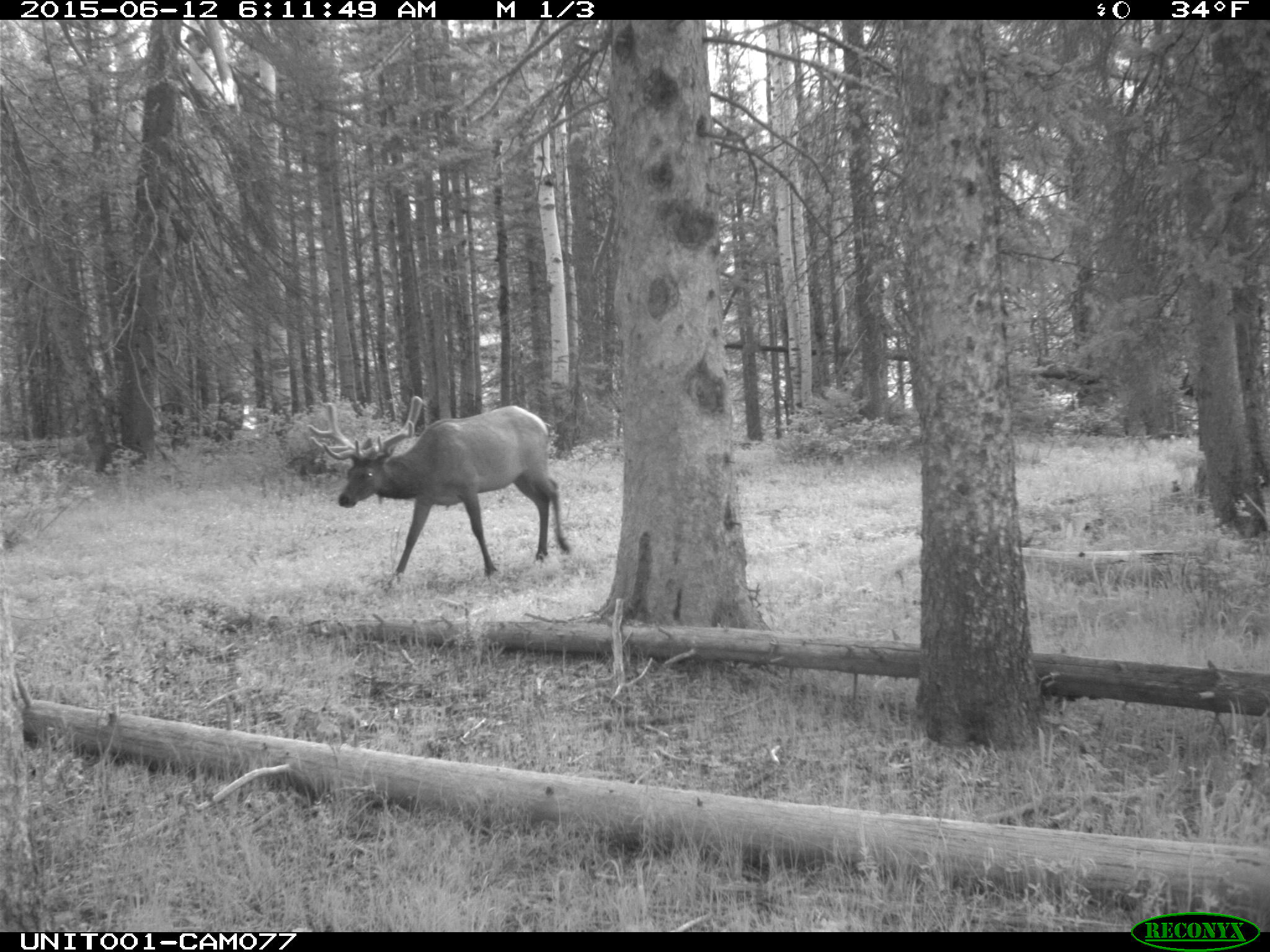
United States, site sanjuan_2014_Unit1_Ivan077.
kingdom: Animalia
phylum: Chordata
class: Mammalia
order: Artiodactyla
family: Cervidae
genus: Cervus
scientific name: Cervus elaphus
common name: red deer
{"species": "Cervus elaphus (red deer)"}